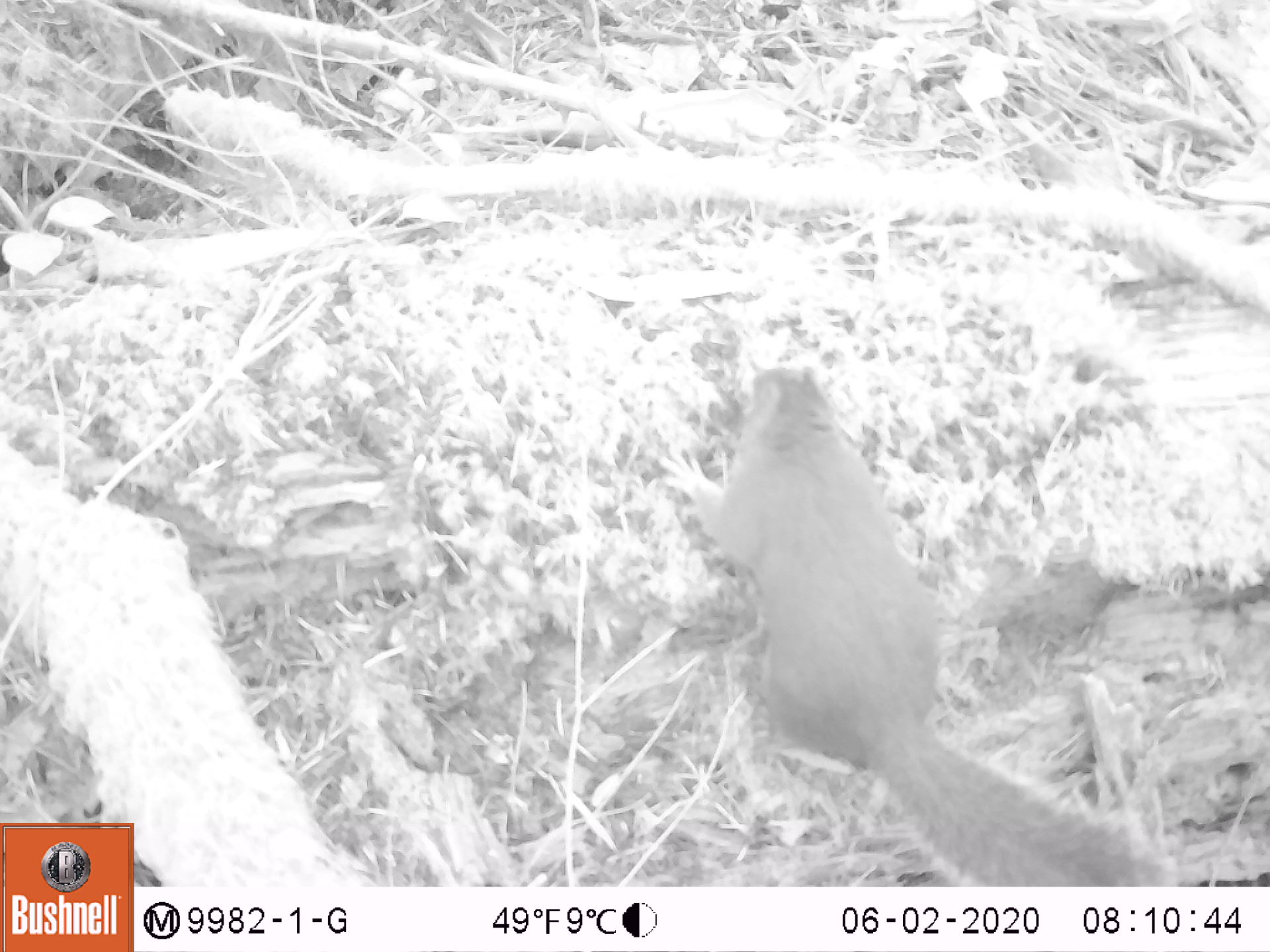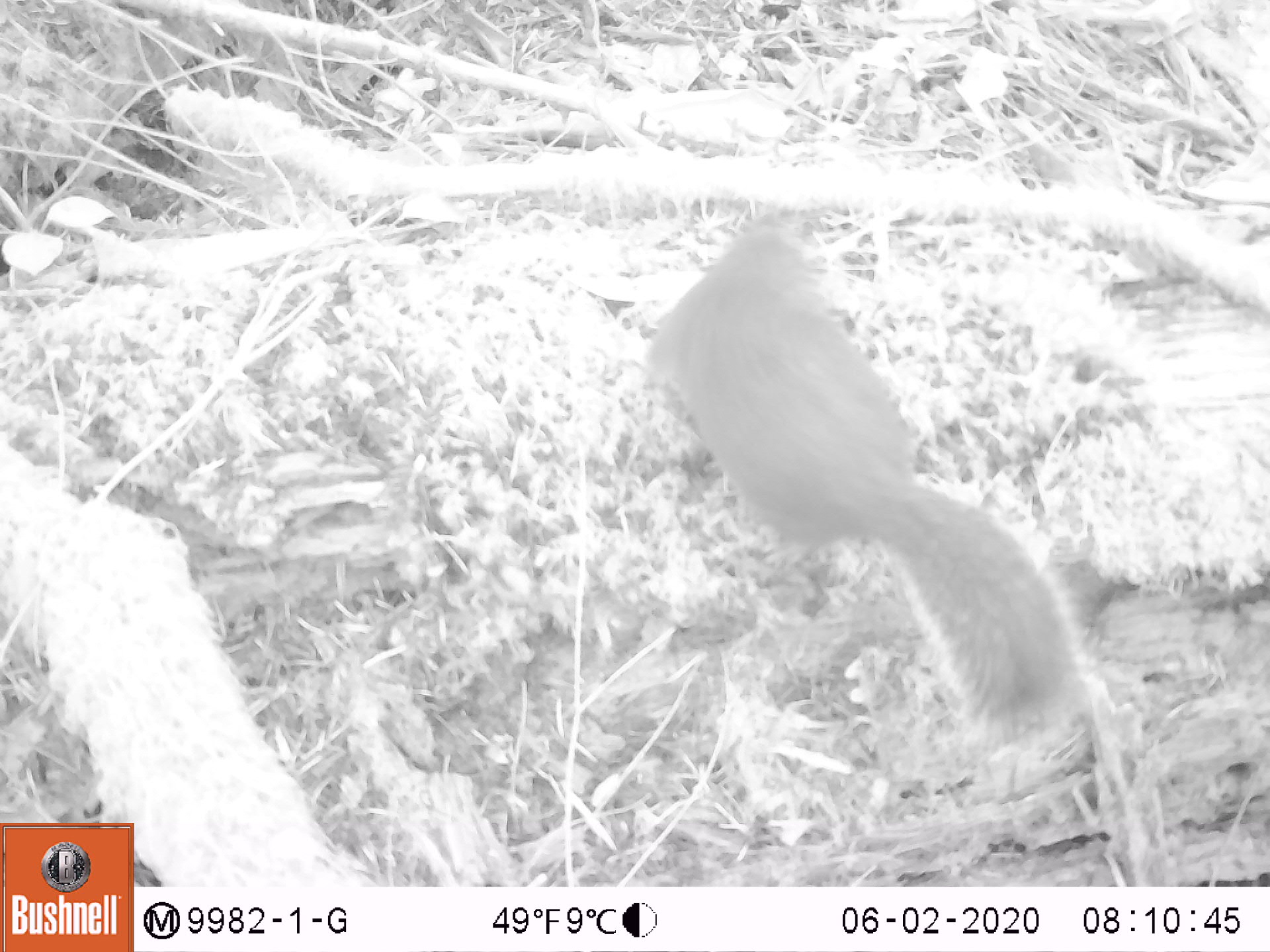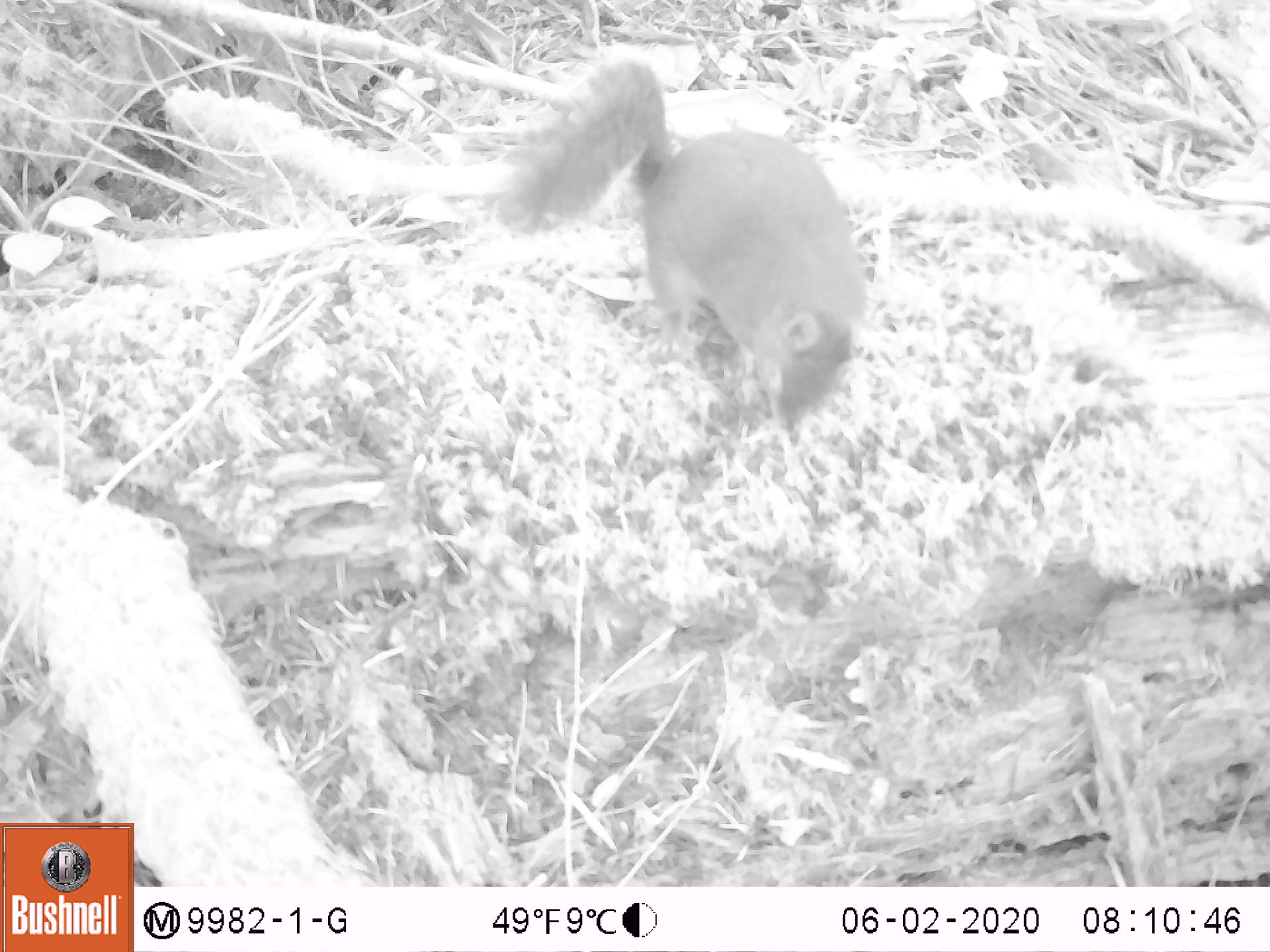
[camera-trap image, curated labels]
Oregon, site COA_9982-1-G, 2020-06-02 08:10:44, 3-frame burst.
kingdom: Animalia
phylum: Chordata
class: Mammalia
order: Rodentia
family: Sciuridae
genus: Tamiasciurus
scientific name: Tamiasciurus douglasii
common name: douglas squirrel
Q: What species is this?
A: Douglas squirrel (Tamiasciurus douglasii).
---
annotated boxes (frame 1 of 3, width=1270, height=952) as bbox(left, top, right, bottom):
douglas squirrel: bbox(681, 367, 1135, 883)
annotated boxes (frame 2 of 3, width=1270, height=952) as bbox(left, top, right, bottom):
douglas squirrel: bbox(649, 222, 1085, 727)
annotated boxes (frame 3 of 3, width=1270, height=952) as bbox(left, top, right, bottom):
douglas squirrel: bbox(501, 70, 874, 440)